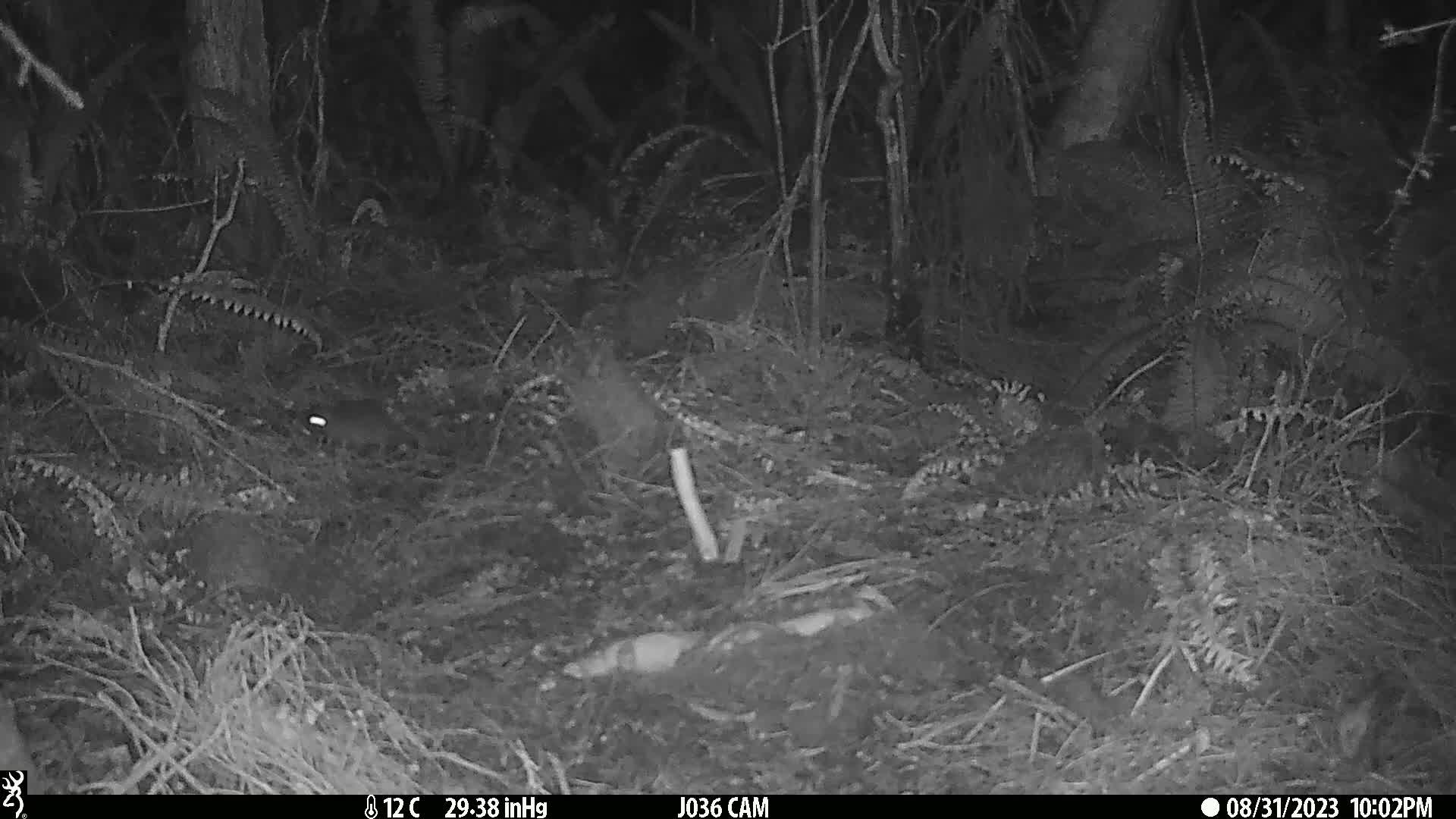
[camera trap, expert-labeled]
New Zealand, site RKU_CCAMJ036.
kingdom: Animalia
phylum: Chordata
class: Mammalia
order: Rodentia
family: Muridae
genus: Rattus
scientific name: Rattus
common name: rat